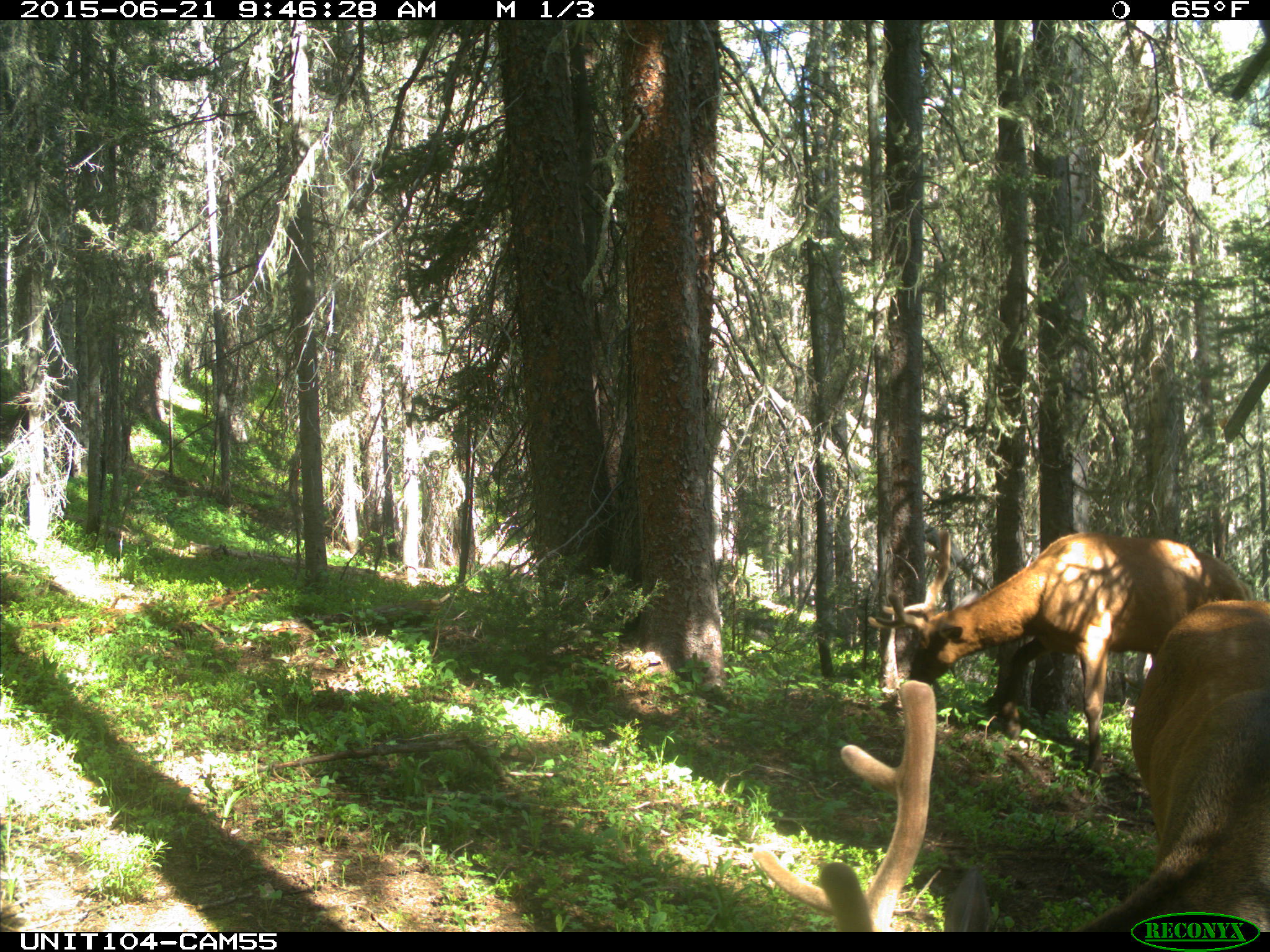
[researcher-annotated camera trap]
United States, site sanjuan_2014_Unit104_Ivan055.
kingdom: Animalia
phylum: Chordata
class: Mammalia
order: Artiodactyla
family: Cervidae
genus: Cervus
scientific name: Cervus elaphus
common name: red deer